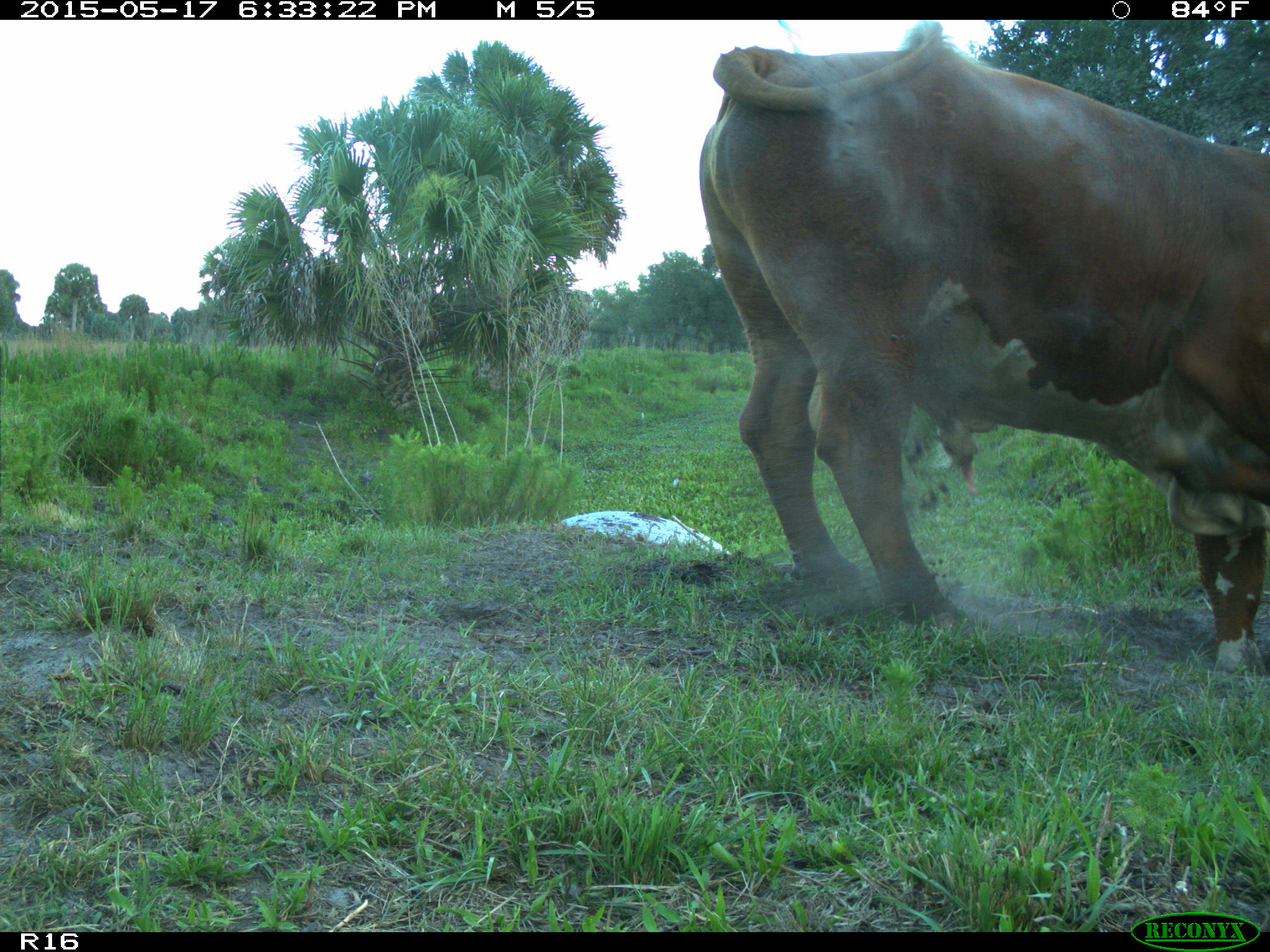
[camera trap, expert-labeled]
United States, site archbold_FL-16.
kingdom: Animalia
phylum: Chordata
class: Mammalia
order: Artiodactyla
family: Bovidae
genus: Bos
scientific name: Bos taurus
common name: domestic cow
Bos taurus (domestic cow).